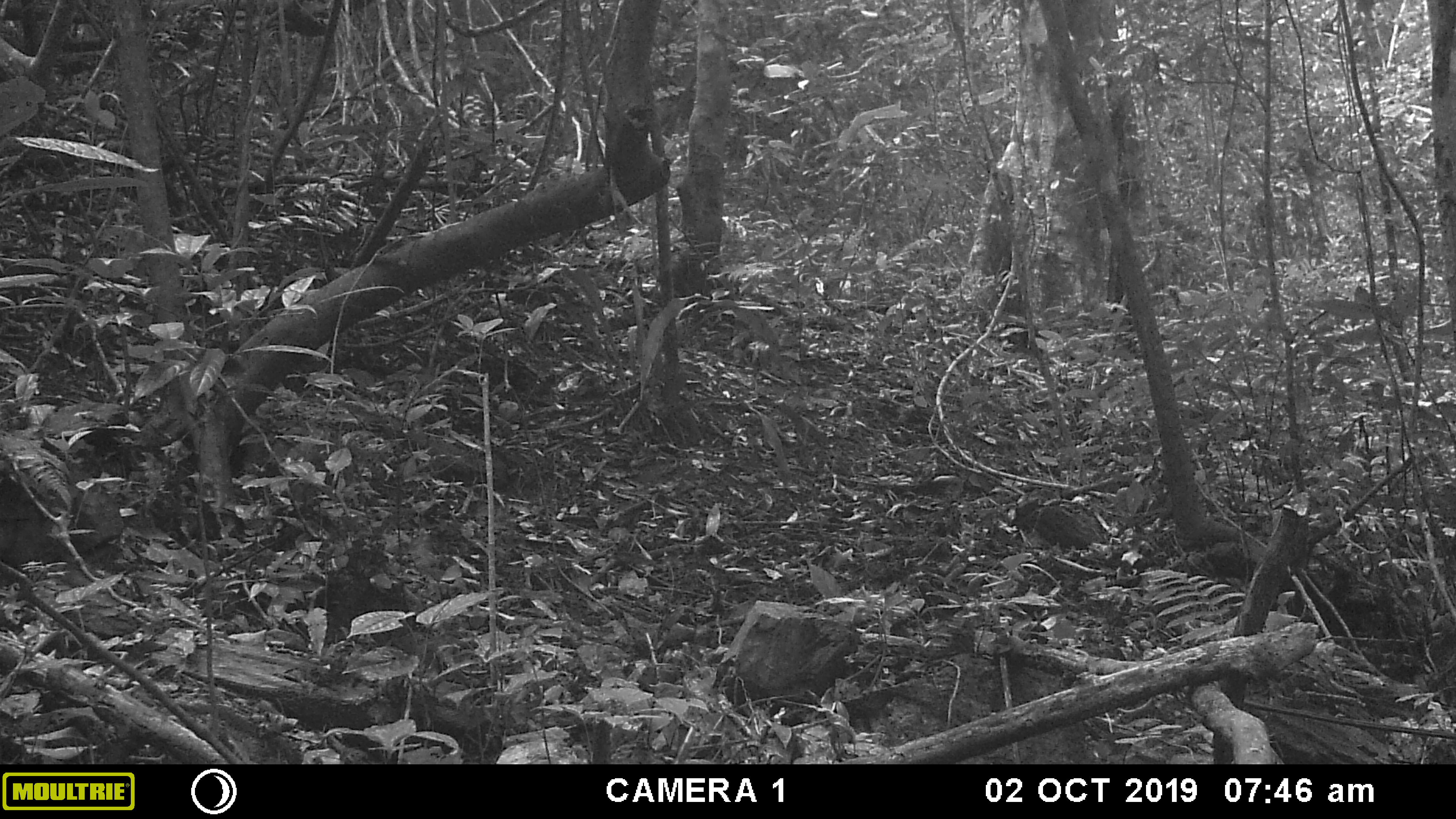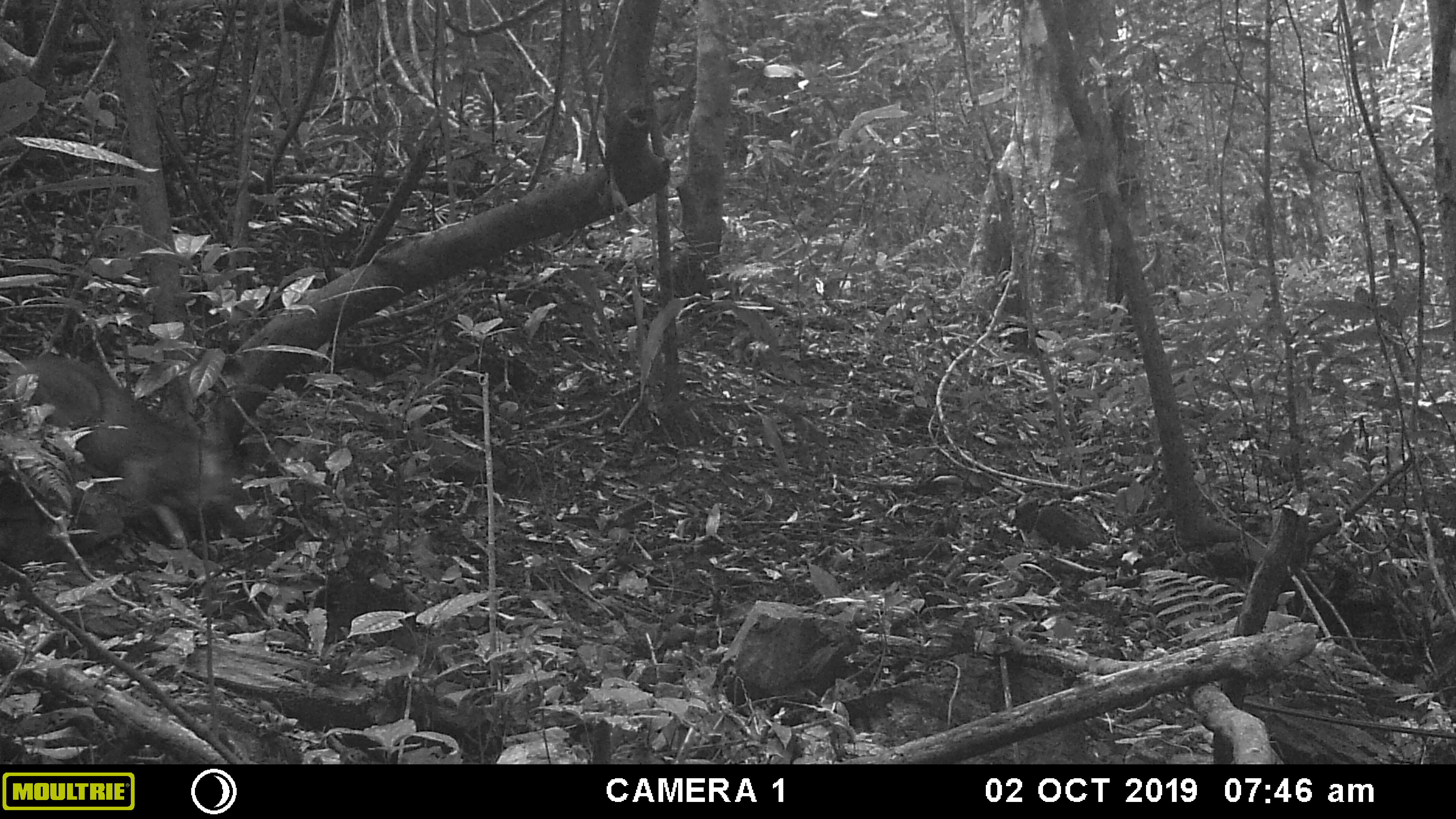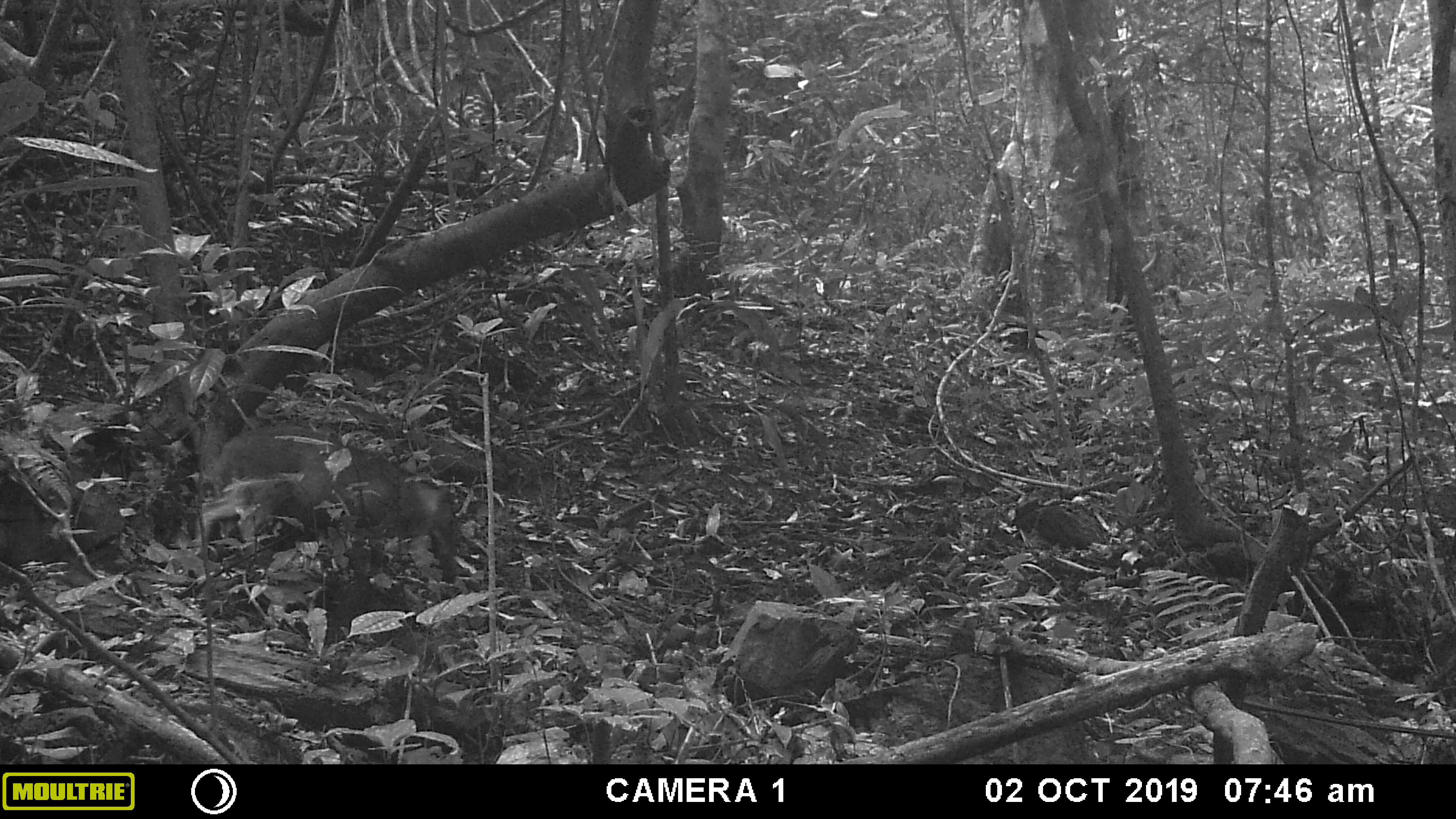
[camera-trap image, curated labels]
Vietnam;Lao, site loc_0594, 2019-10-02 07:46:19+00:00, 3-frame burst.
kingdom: Animalia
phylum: Chordata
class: Mammalia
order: Artiodactyla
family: Suidae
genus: Sus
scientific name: Sus scrofa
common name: eurasian wild pig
Eurasian wild pig (Sus scrofa). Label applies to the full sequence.